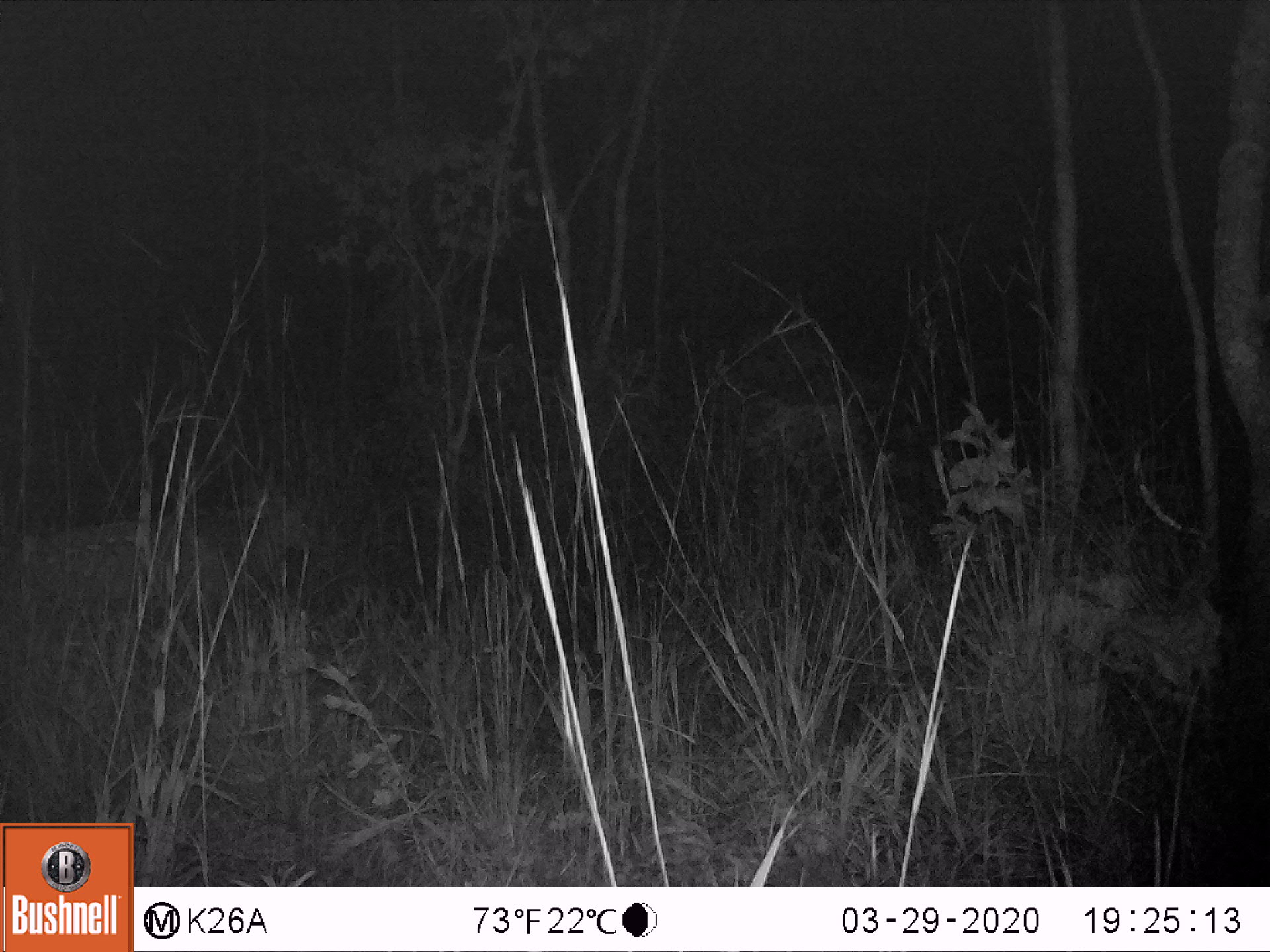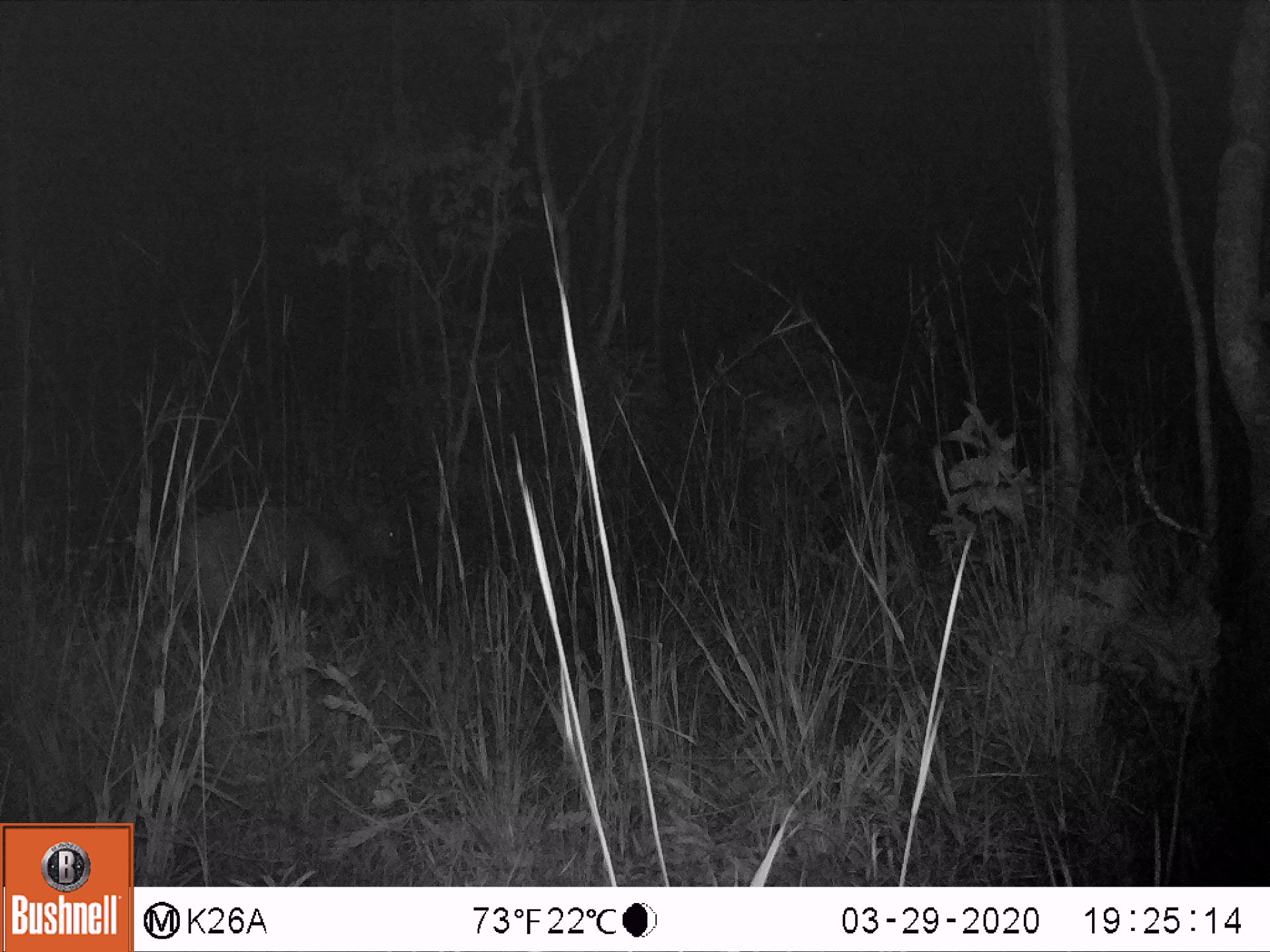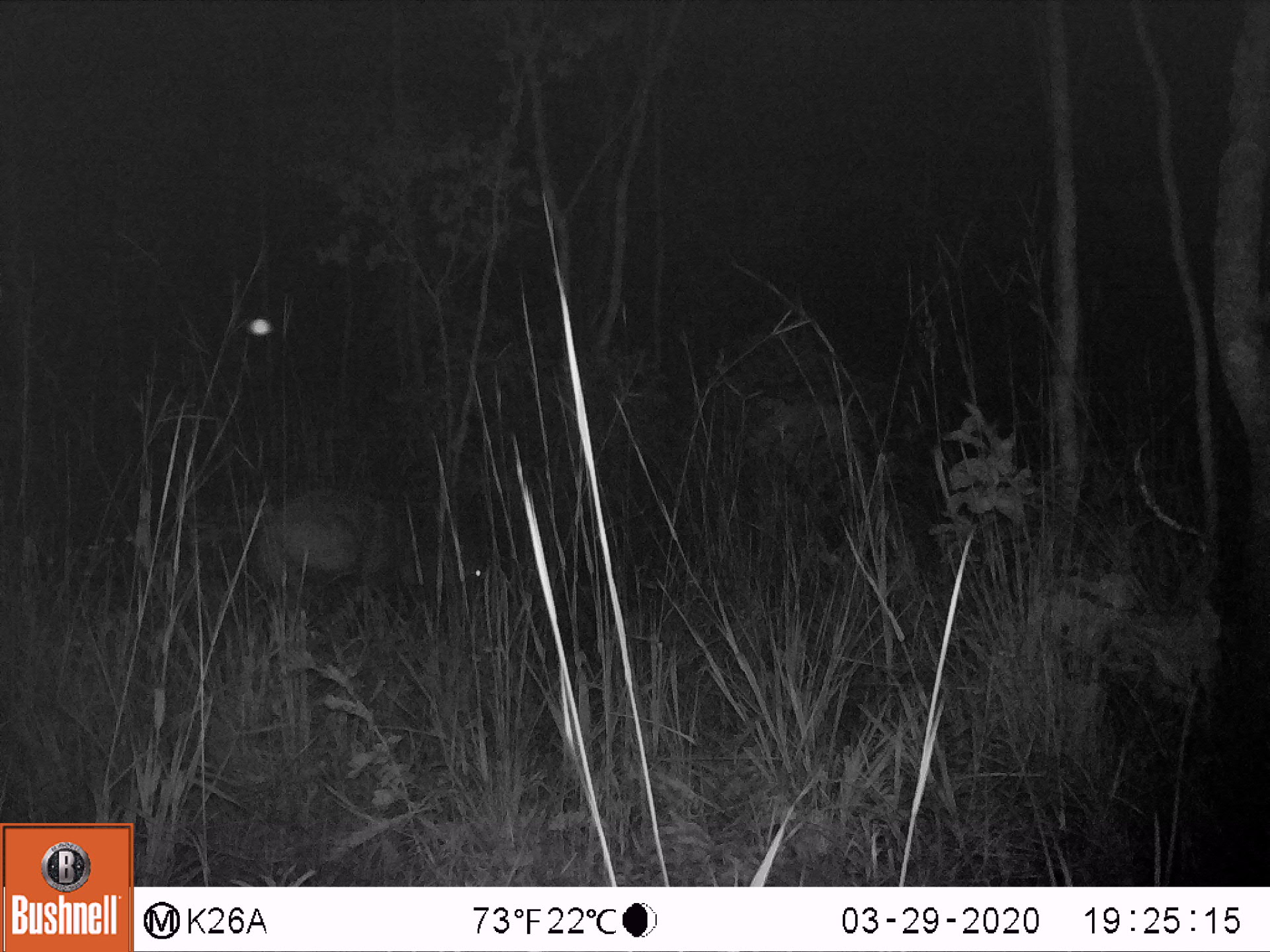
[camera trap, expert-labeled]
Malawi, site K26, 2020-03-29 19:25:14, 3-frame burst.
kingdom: Animalia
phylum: Chordata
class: Mammalia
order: Artiodactyla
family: Bovidae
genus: Tragelaphus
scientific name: Tragelaphus sylvaticus sylvaticus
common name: cape bushbuck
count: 1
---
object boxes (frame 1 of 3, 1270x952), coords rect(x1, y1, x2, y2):
cape bushbuck: rect(3, 458, 323, 665)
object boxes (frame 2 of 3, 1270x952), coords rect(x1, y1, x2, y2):
cape bushbuck: rect(148, 473, 411, 639)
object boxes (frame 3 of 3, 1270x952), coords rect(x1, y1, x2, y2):
cape bushbuck: rect(250, 477, 500, 616)